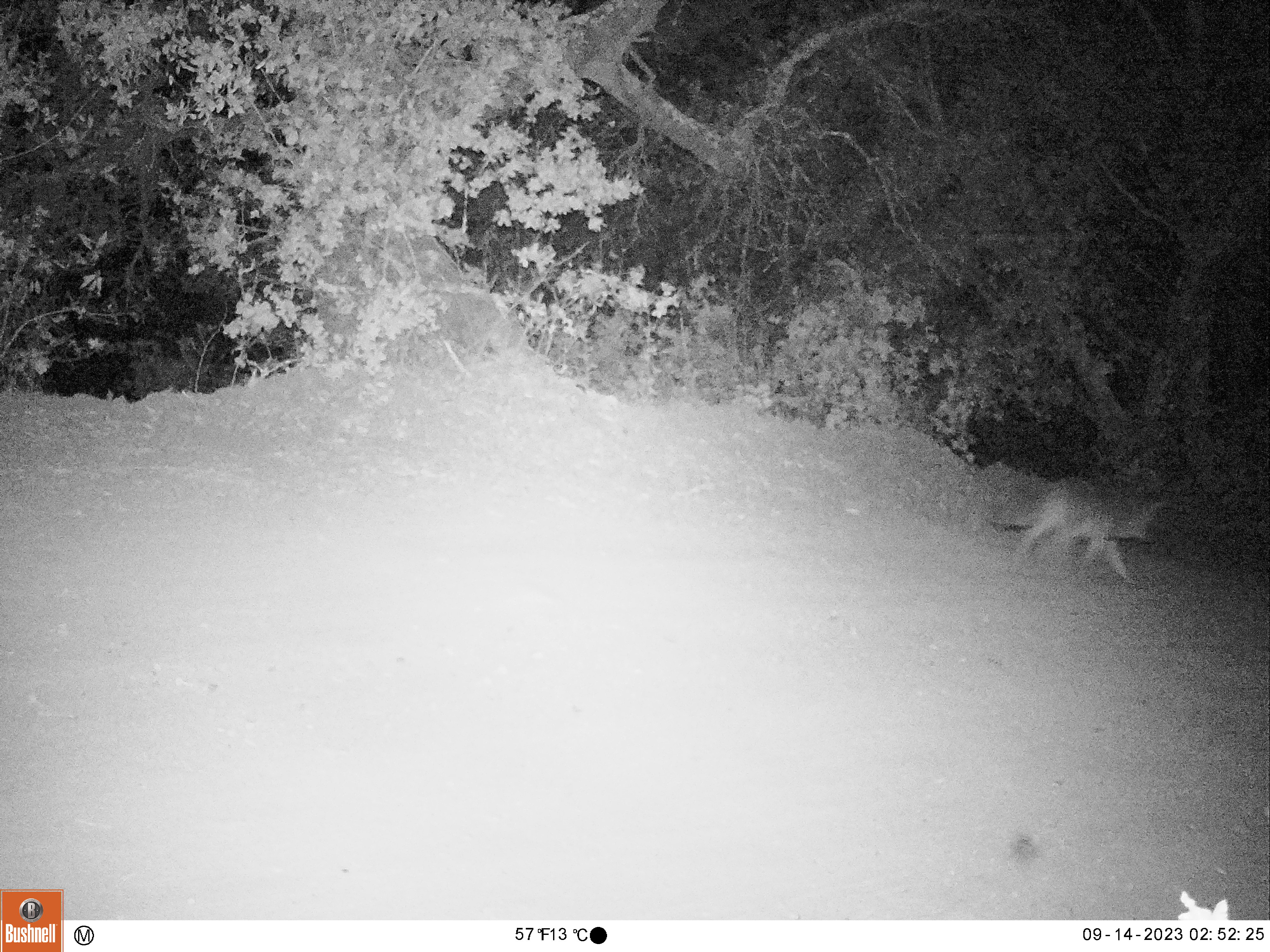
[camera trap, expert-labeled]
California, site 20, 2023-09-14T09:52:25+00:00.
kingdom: Animalia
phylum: Chordata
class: Mammalia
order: Carnivora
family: Canidae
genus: Canis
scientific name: Canis latrans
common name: coyote